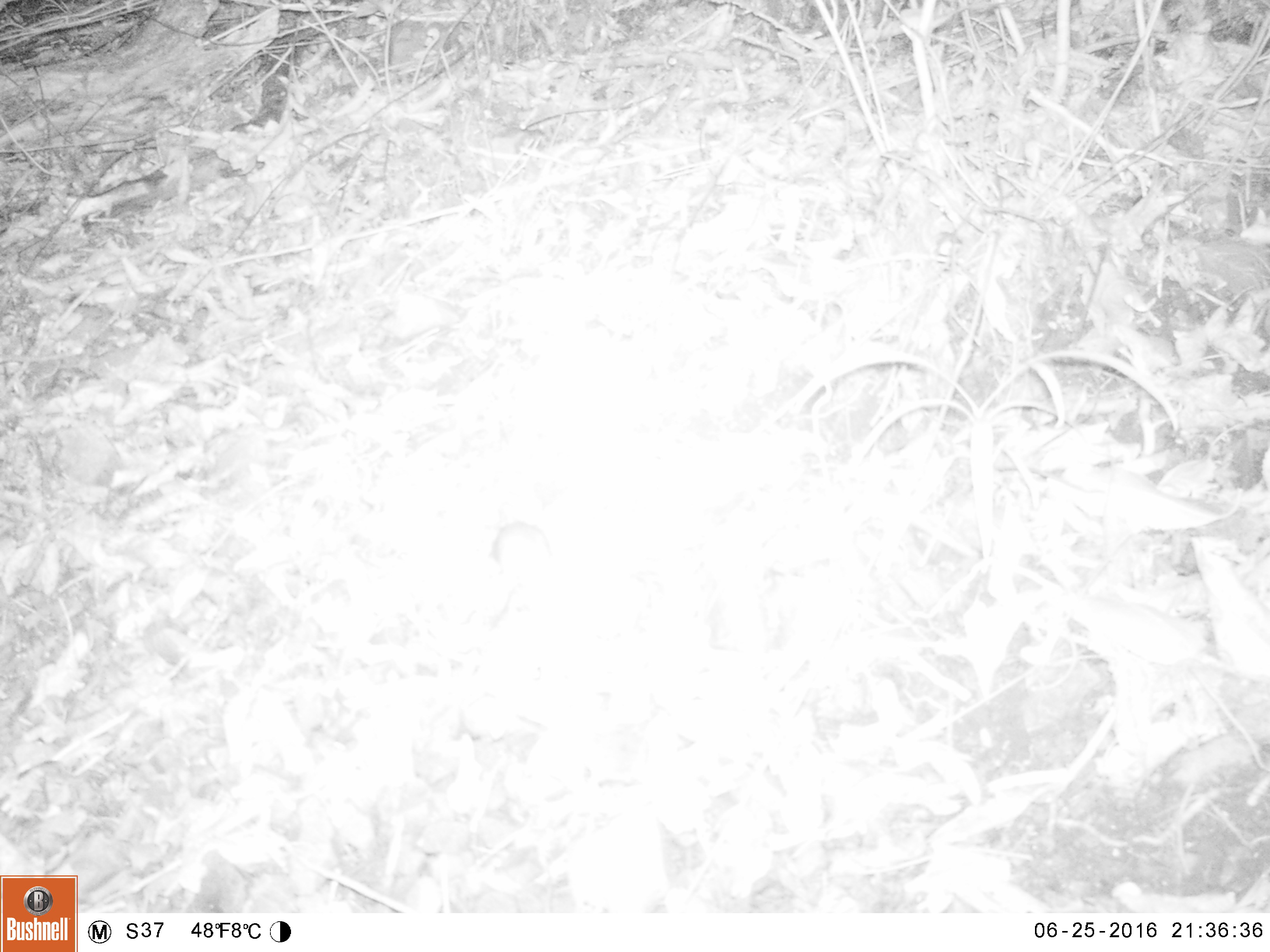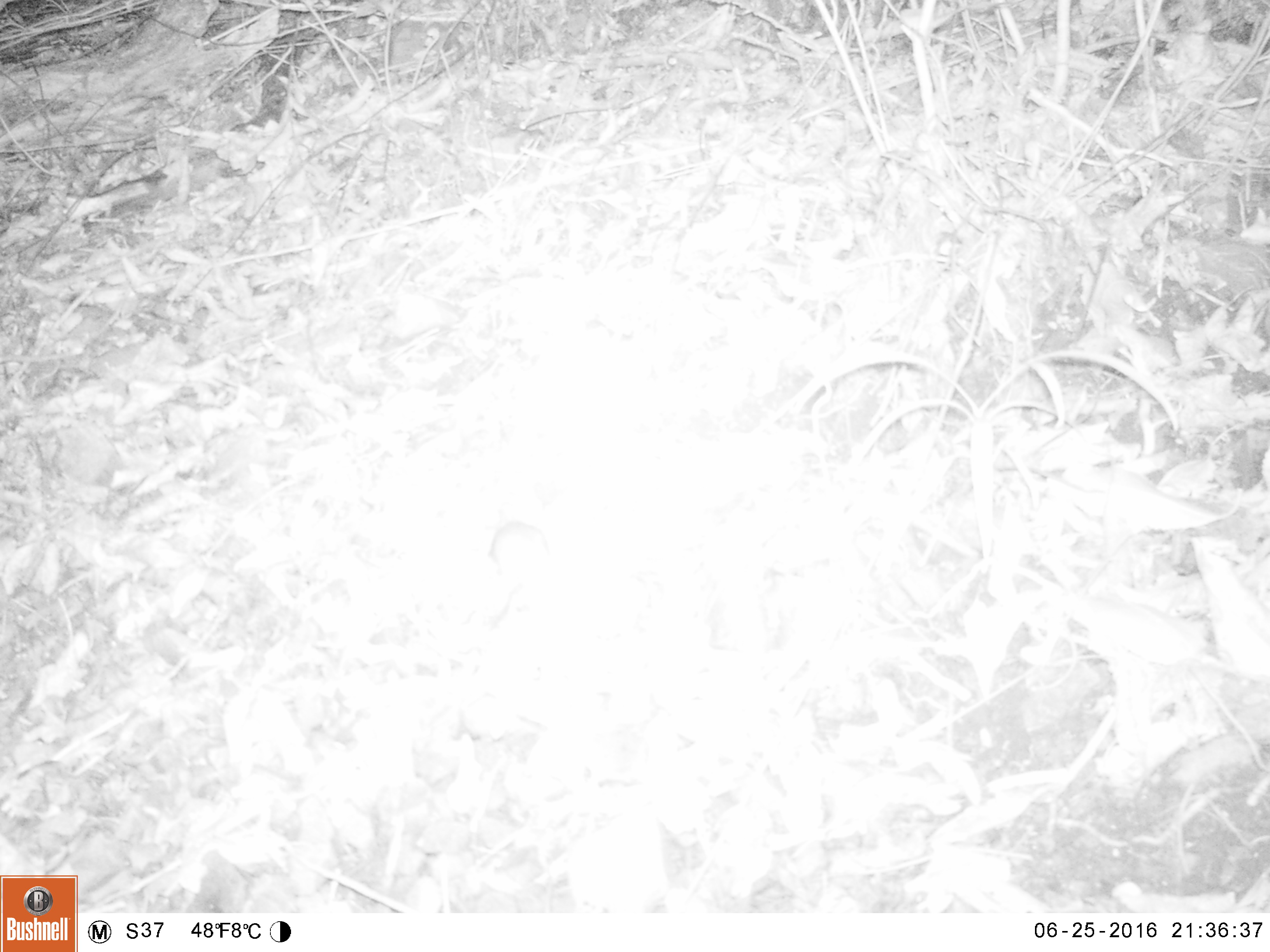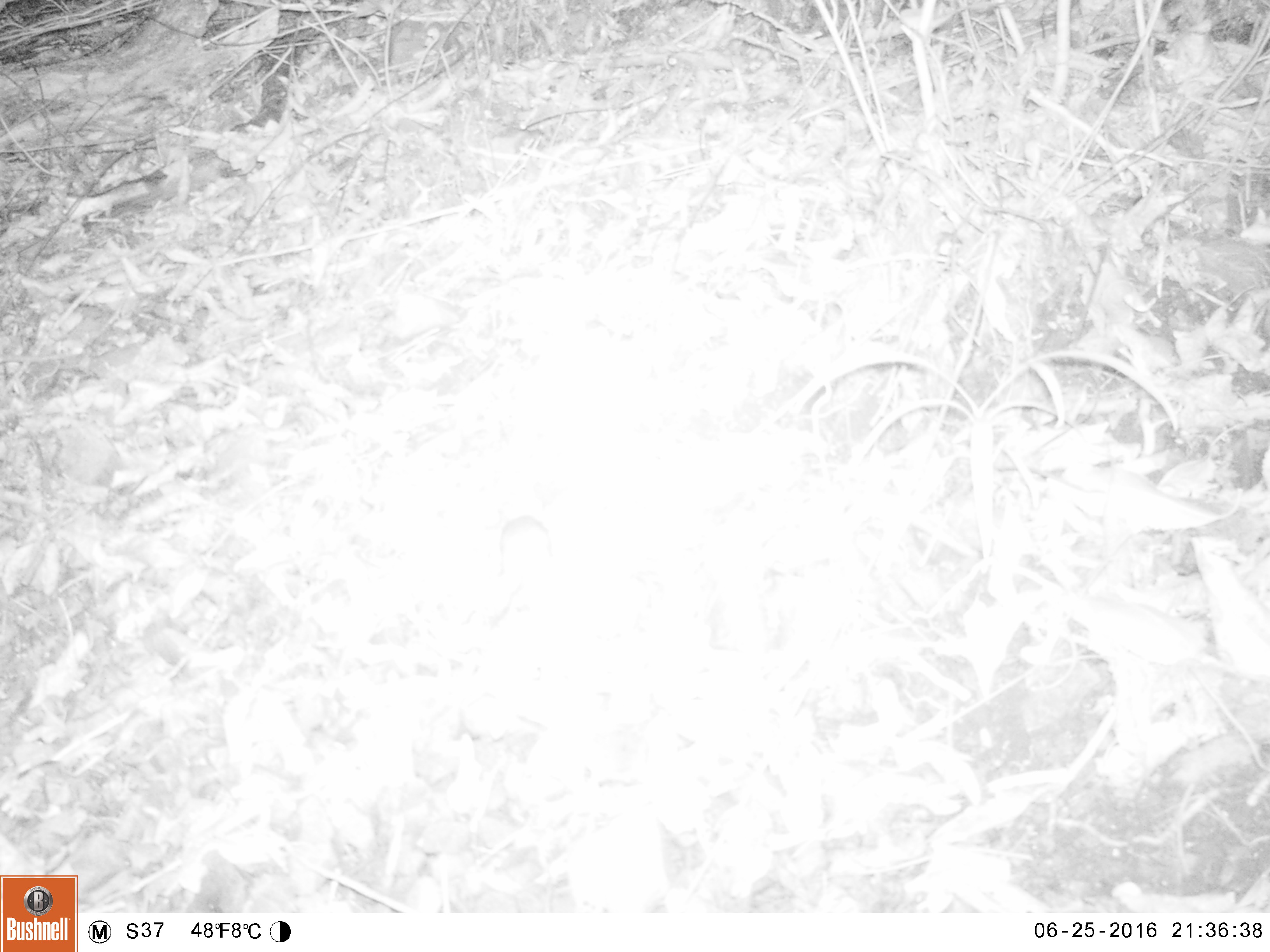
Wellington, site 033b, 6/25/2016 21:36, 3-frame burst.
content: unidentified animal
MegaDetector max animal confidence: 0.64